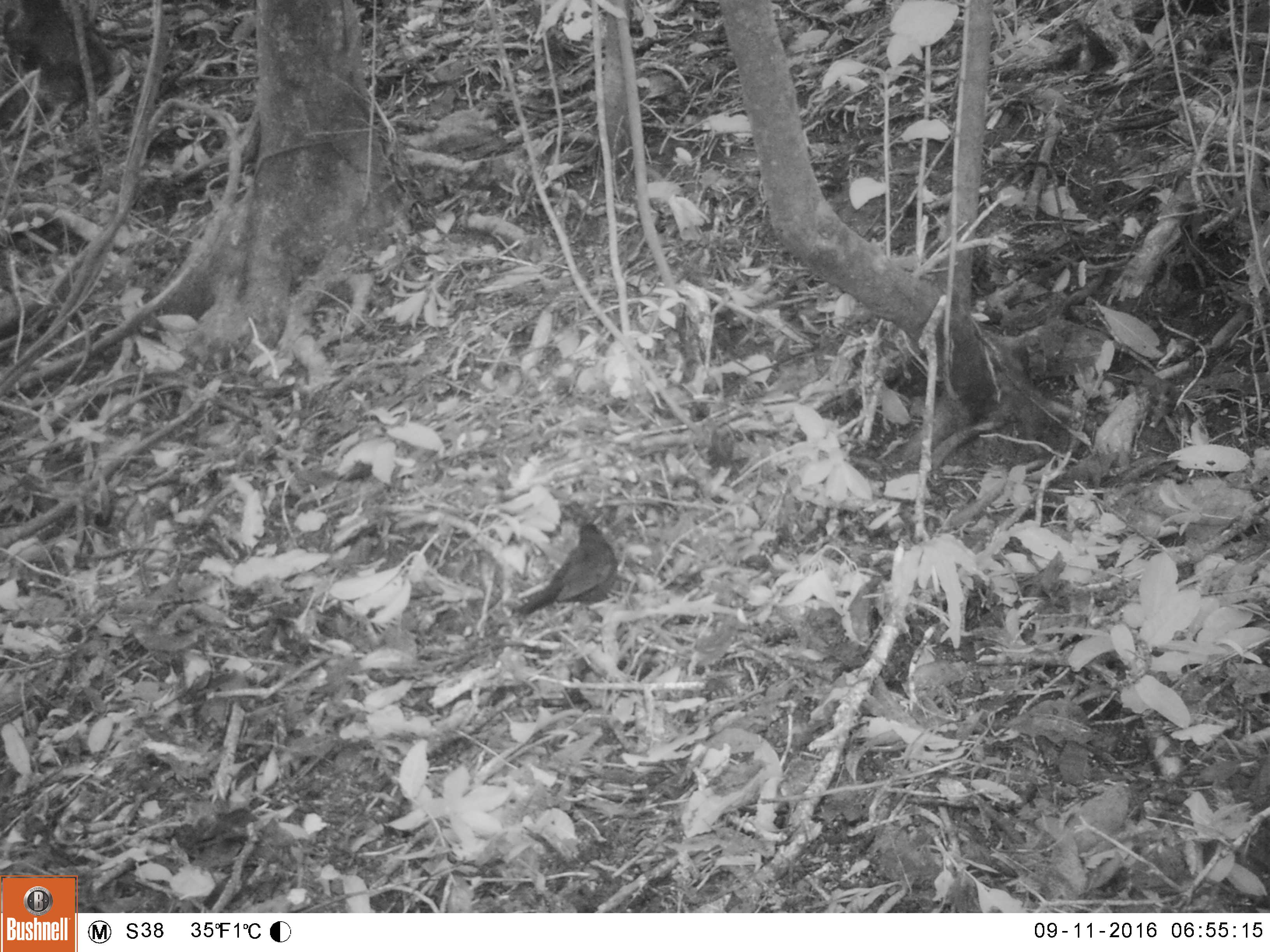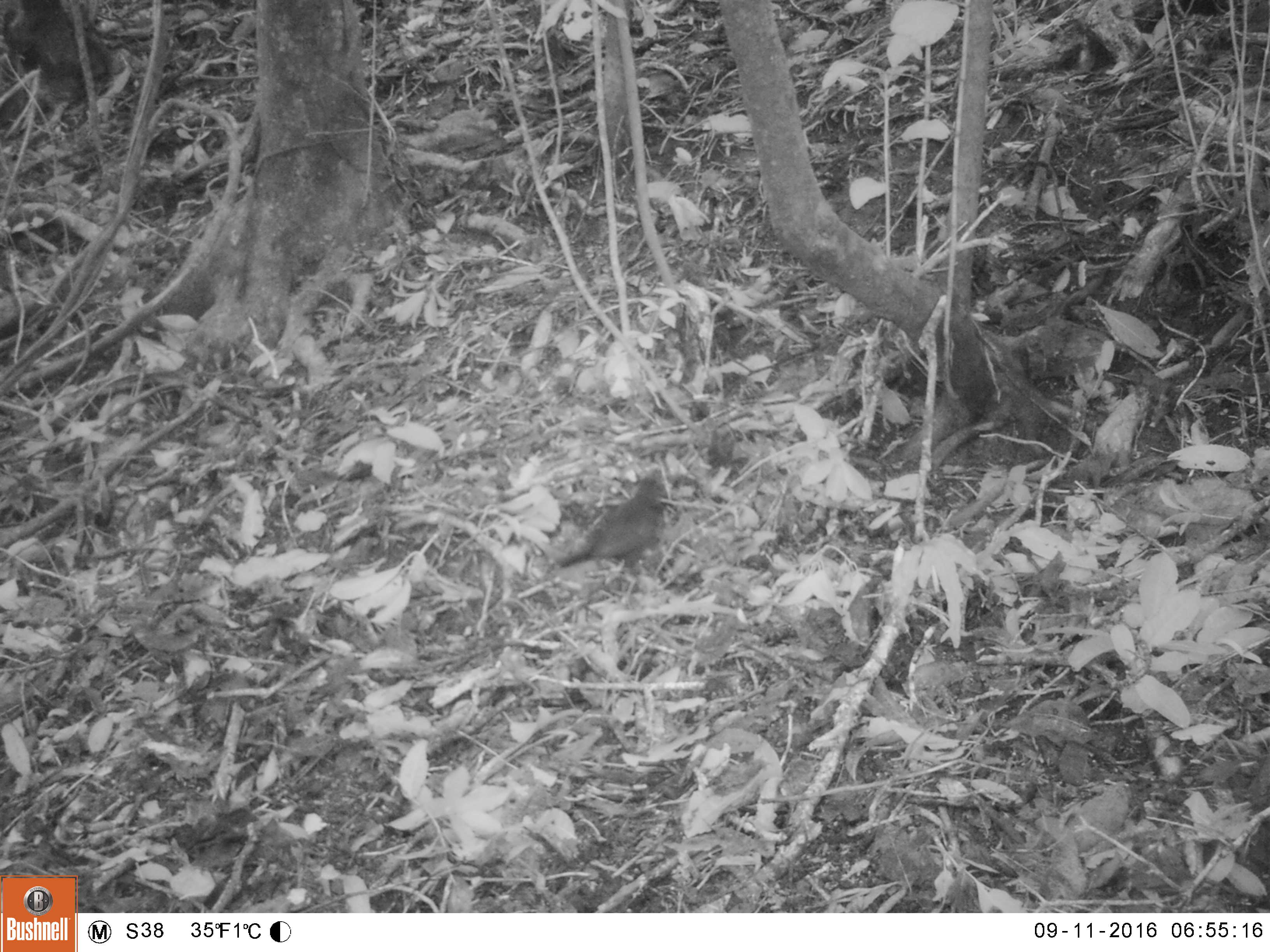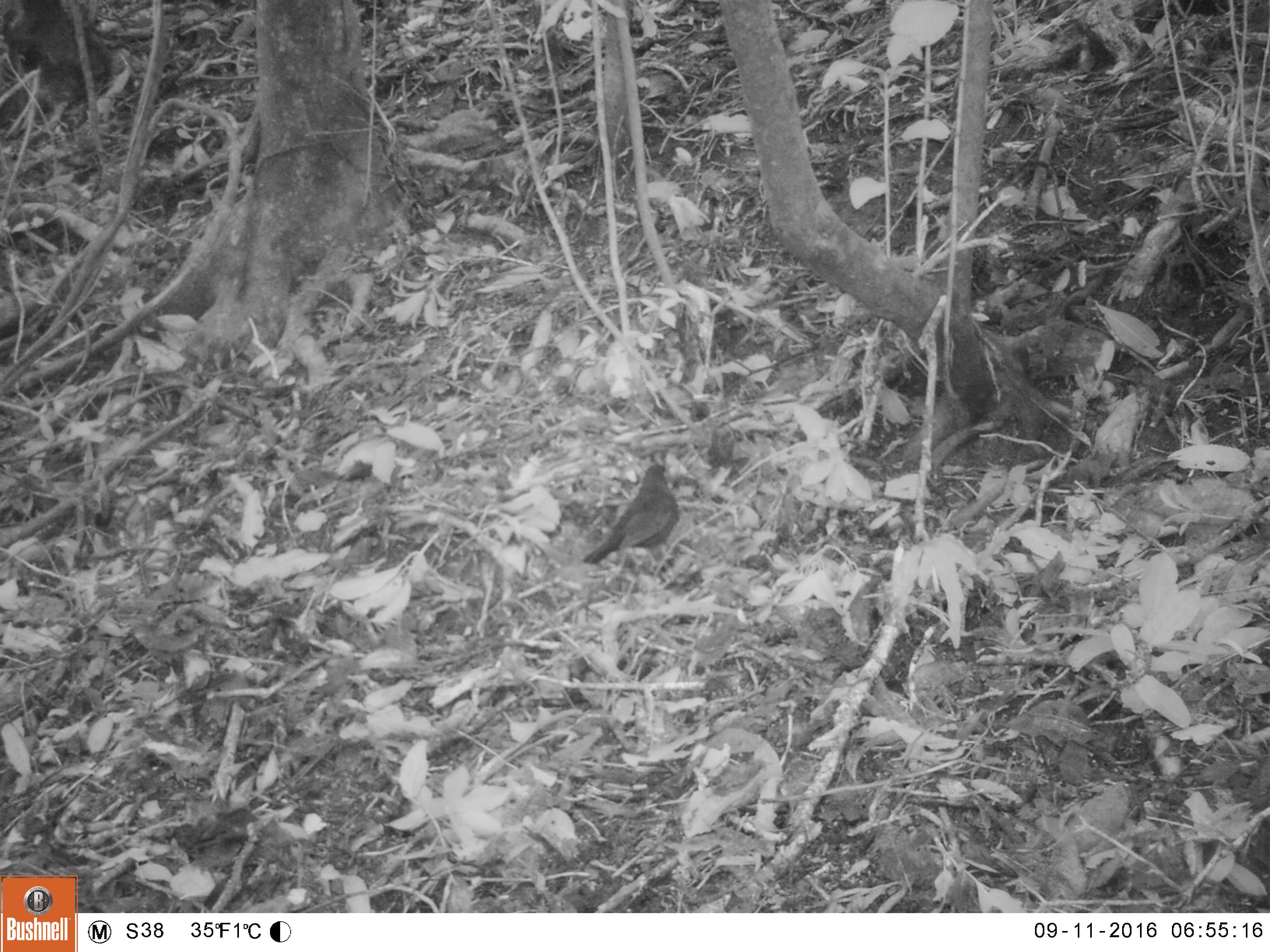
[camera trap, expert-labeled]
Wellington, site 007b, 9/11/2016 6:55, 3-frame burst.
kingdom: Animalia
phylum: Chordata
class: Aves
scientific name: Aves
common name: bird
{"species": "bird (Aves)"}